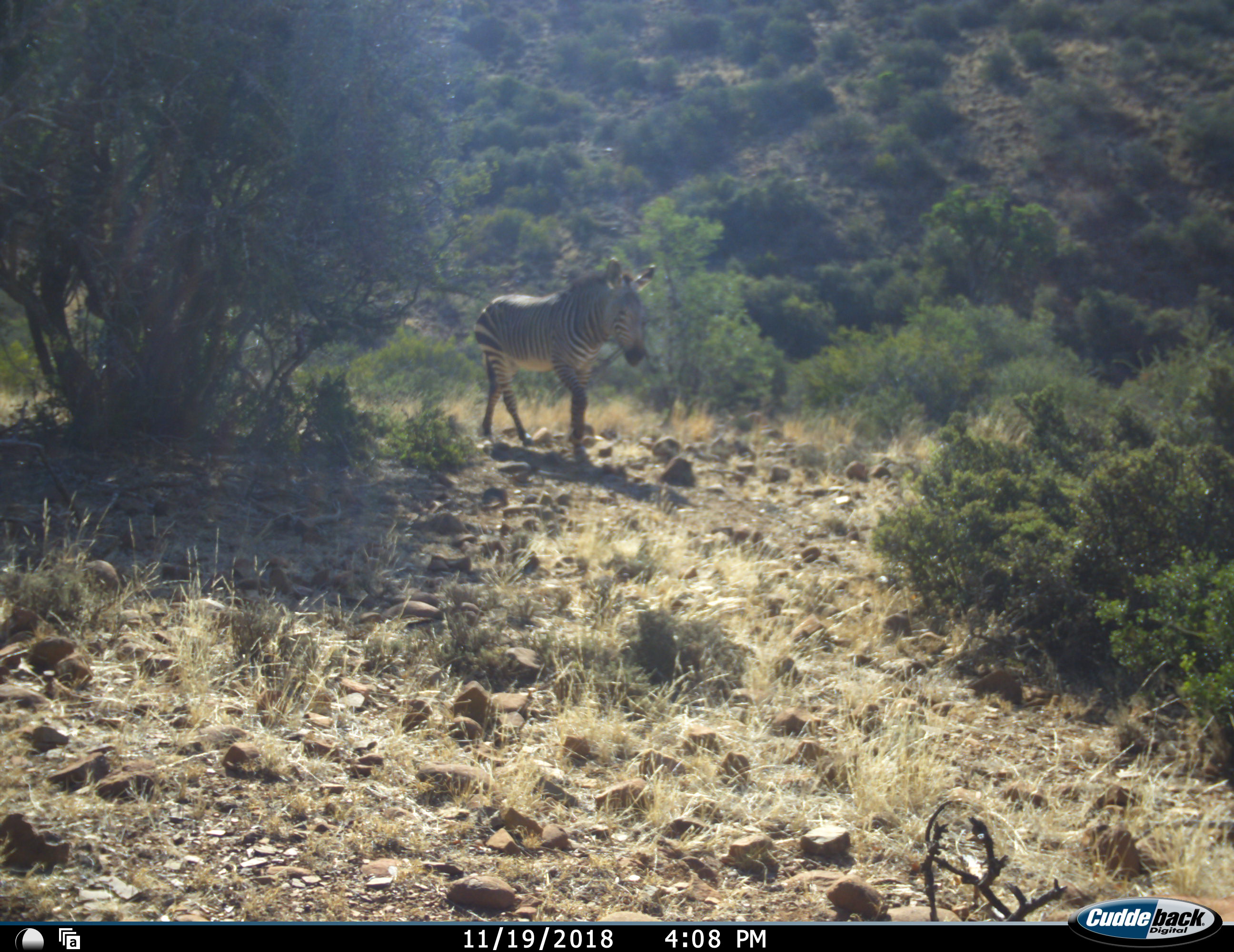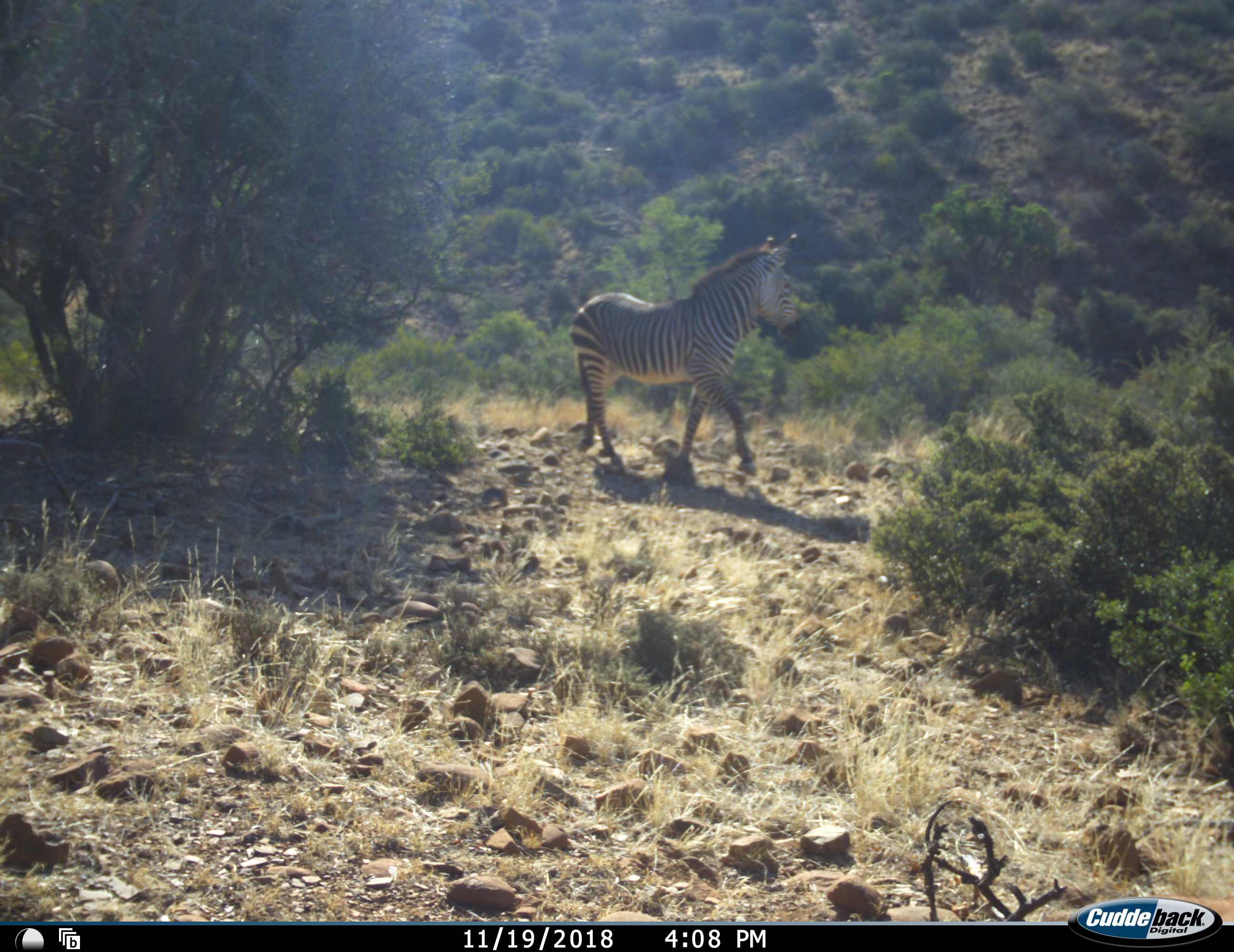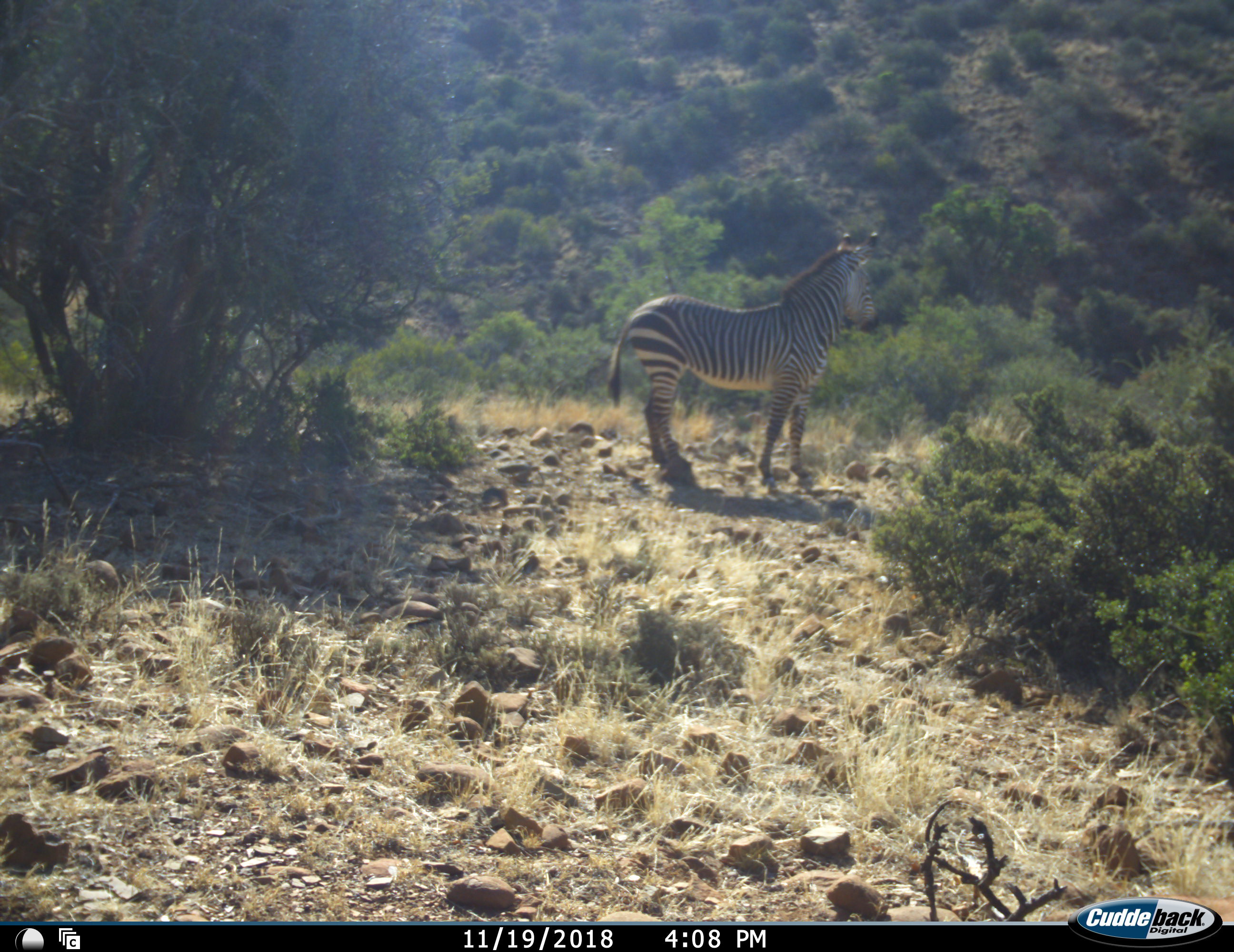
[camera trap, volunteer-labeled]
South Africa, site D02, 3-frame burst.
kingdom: Animalia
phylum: Chordata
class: Mammalia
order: Perissodactyla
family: Equidae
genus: Equus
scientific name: Equus zebra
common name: mountain zebra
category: zebramountain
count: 1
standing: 0%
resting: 0%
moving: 100%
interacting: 0%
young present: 0%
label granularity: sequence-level